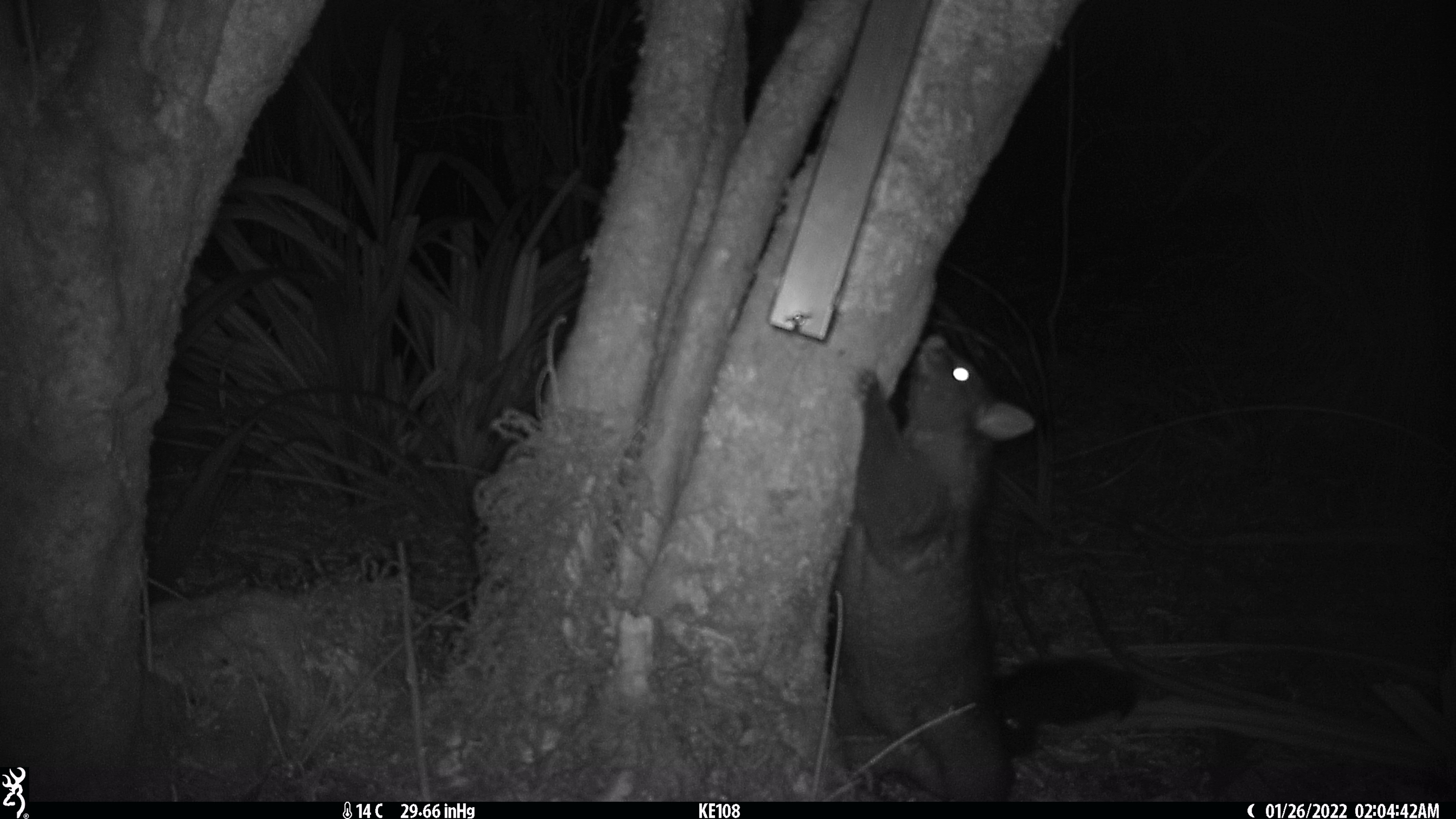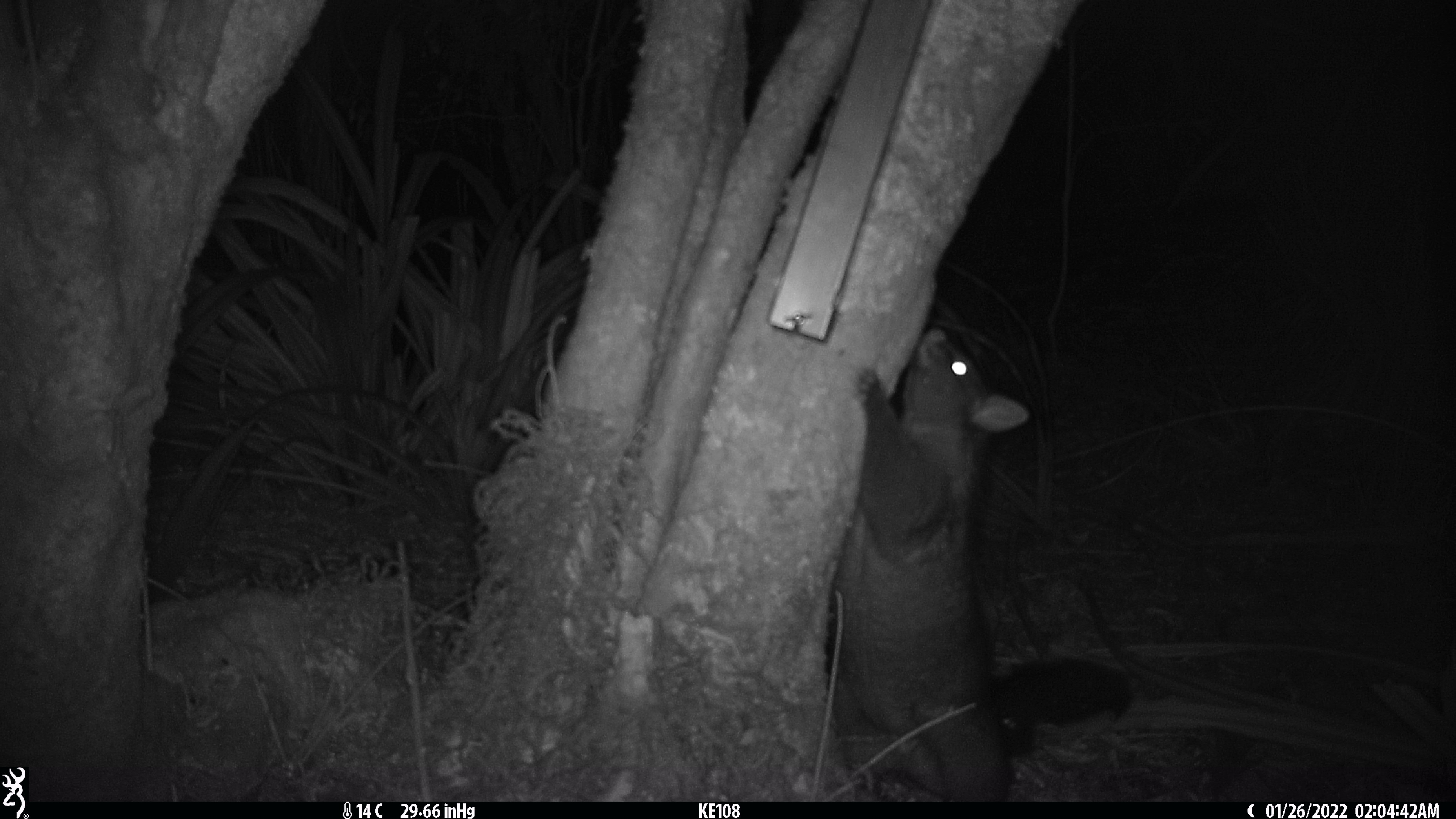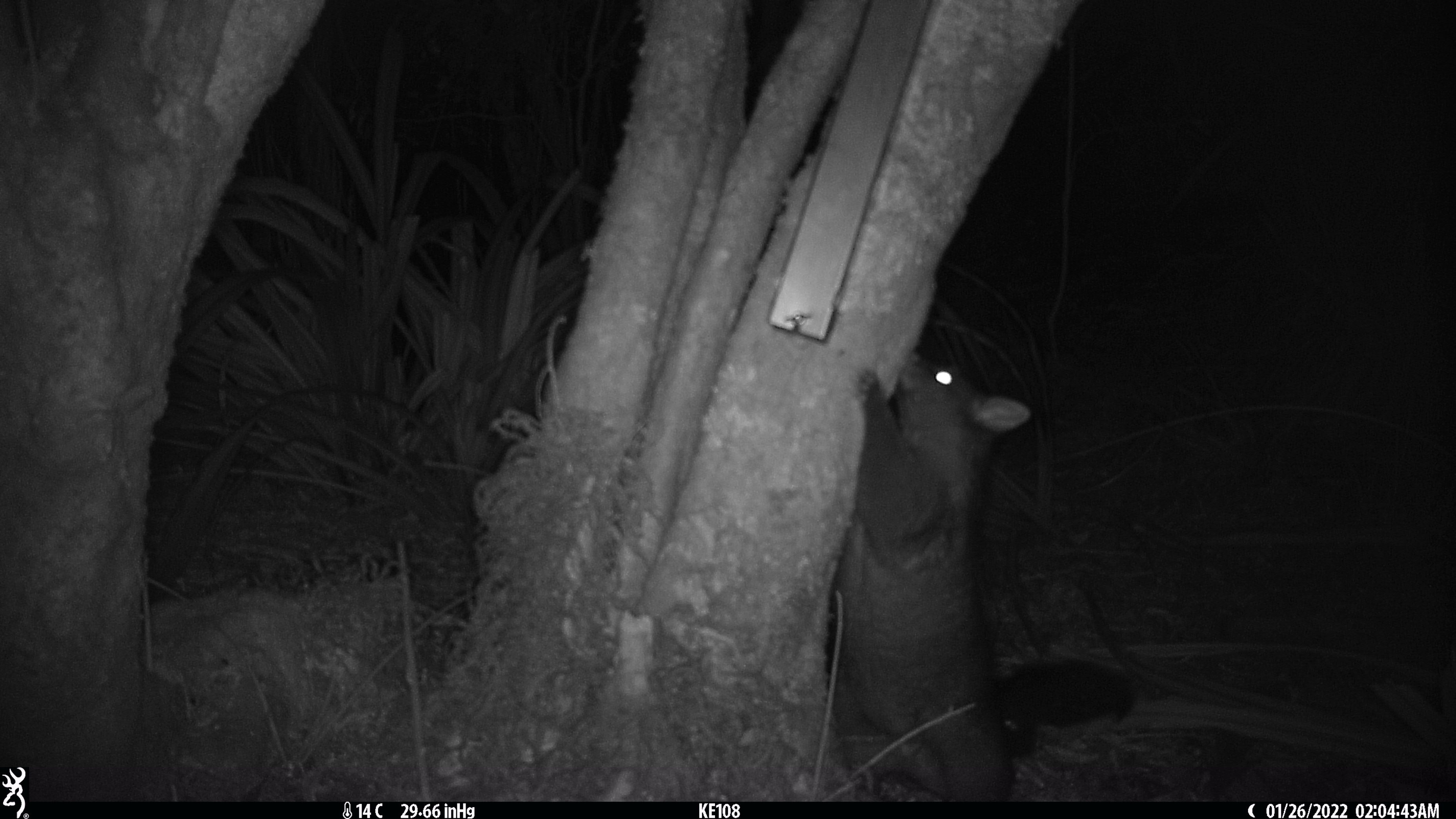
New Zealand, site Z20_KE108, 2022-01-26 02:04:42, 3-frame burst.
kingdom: Animalia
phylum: Chordata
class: Mammalia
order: Diprotodontia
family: Phalangeridae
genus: Trichosurus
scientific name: Trichosurus vulpecula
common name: common brushtail possum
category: possum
Possum (common brushtail possum) (Trichosurus vulpecula).